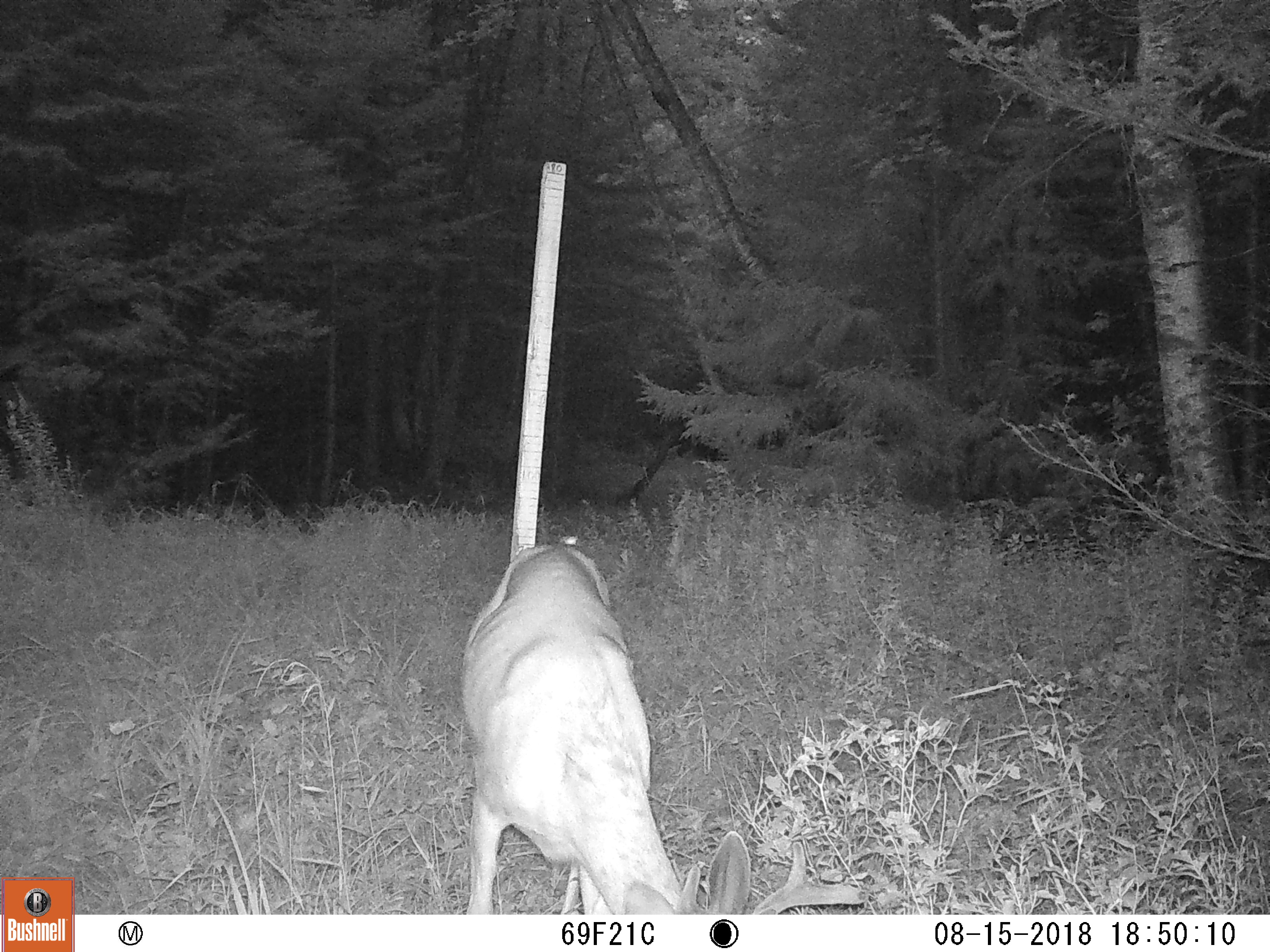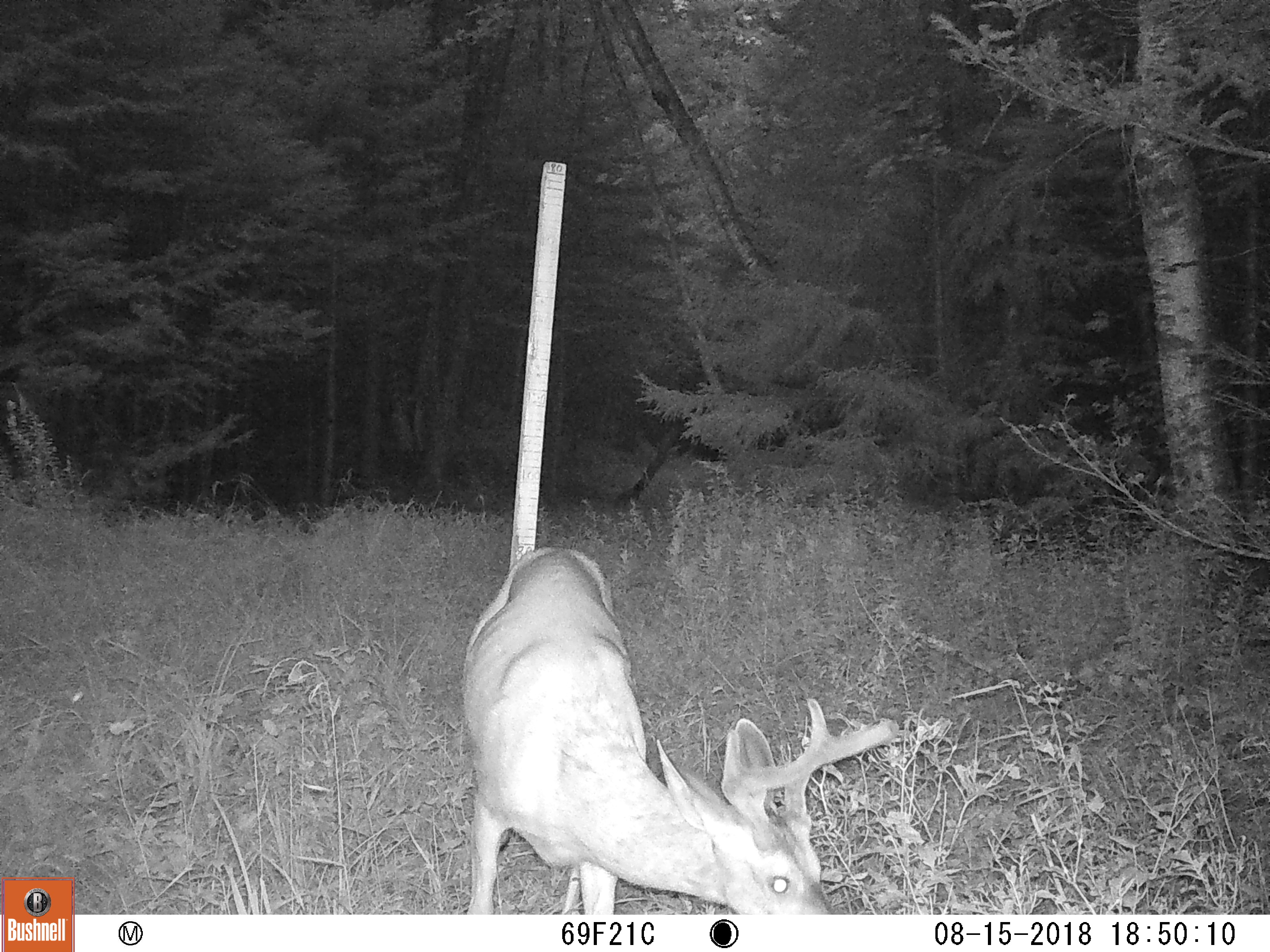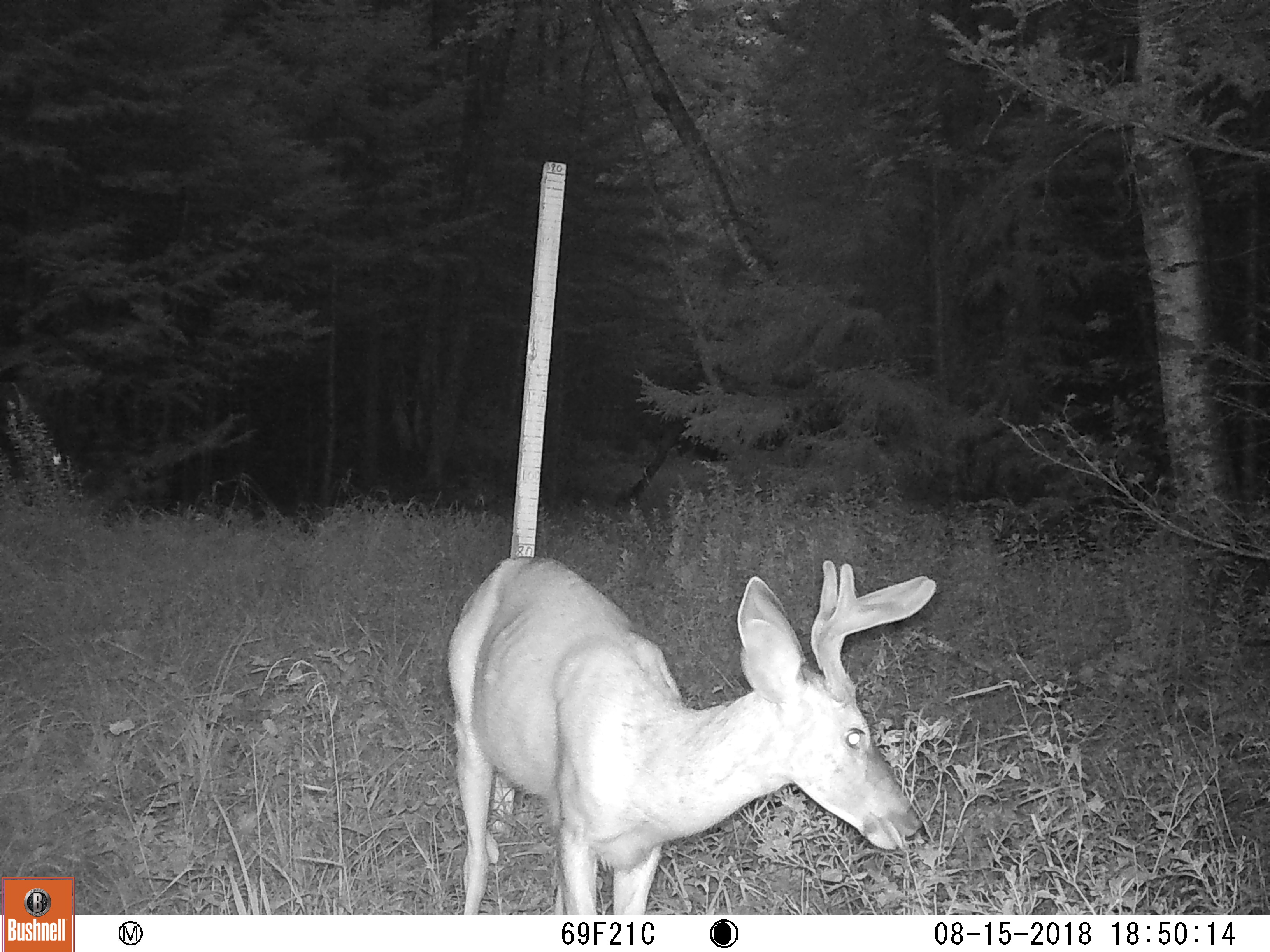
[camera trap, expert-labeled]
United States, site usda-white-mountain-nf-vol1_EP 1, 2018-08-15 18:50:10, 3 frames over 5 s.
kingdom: Animalia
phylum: Chordata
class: Mammalia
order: Artiodactyla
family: Cervidae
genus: Odocoileus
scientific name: Odocoileus virginianus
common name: white-tailed deer